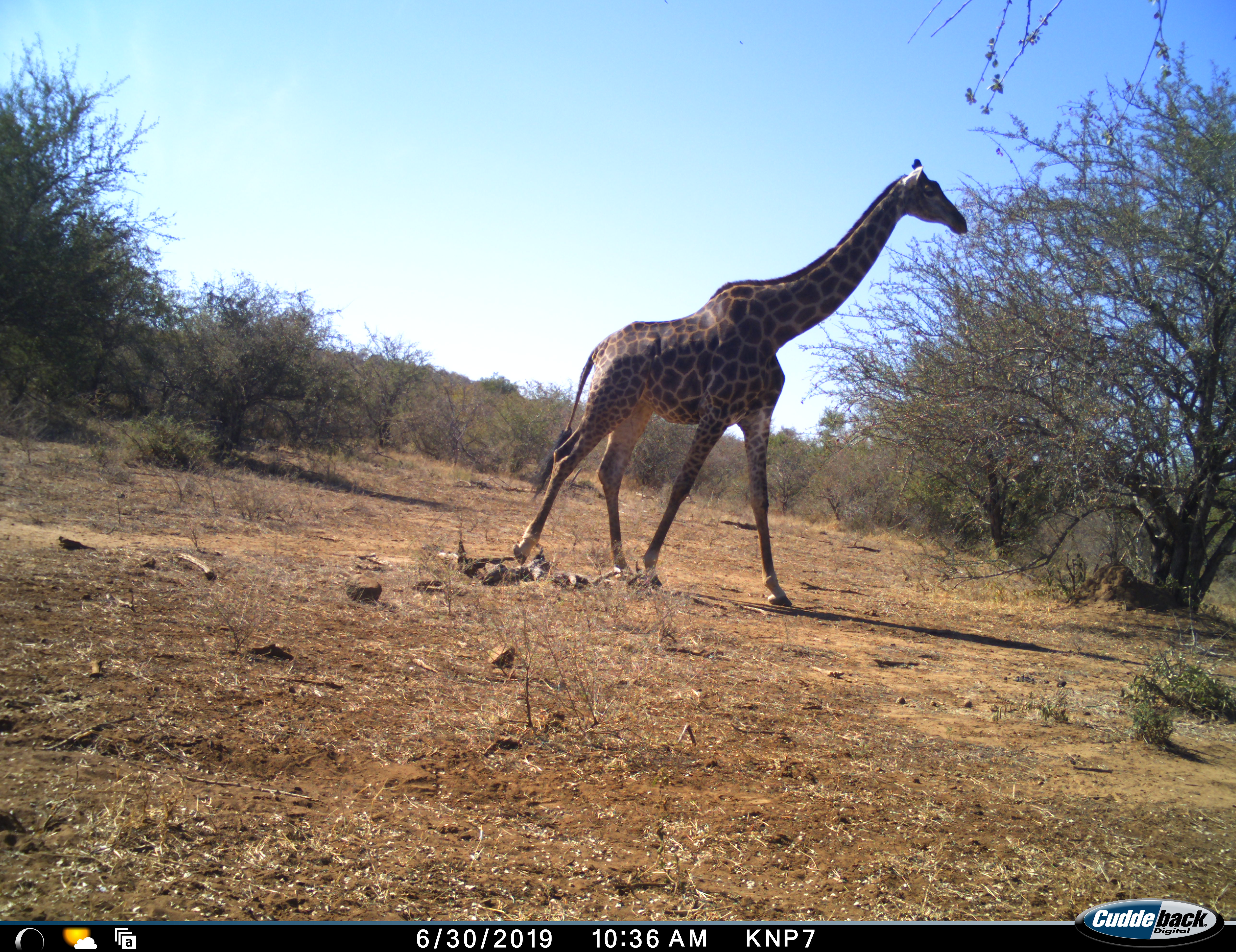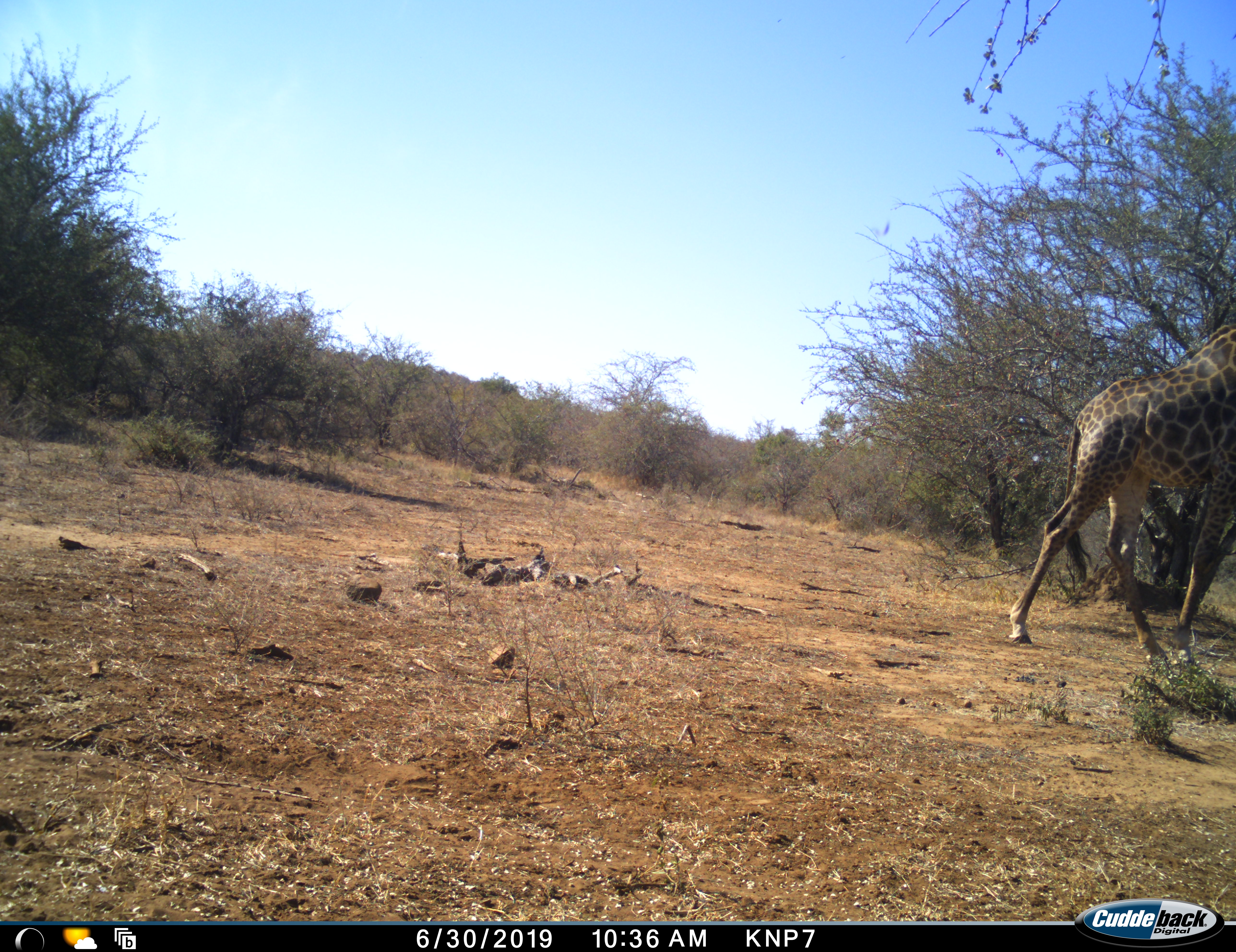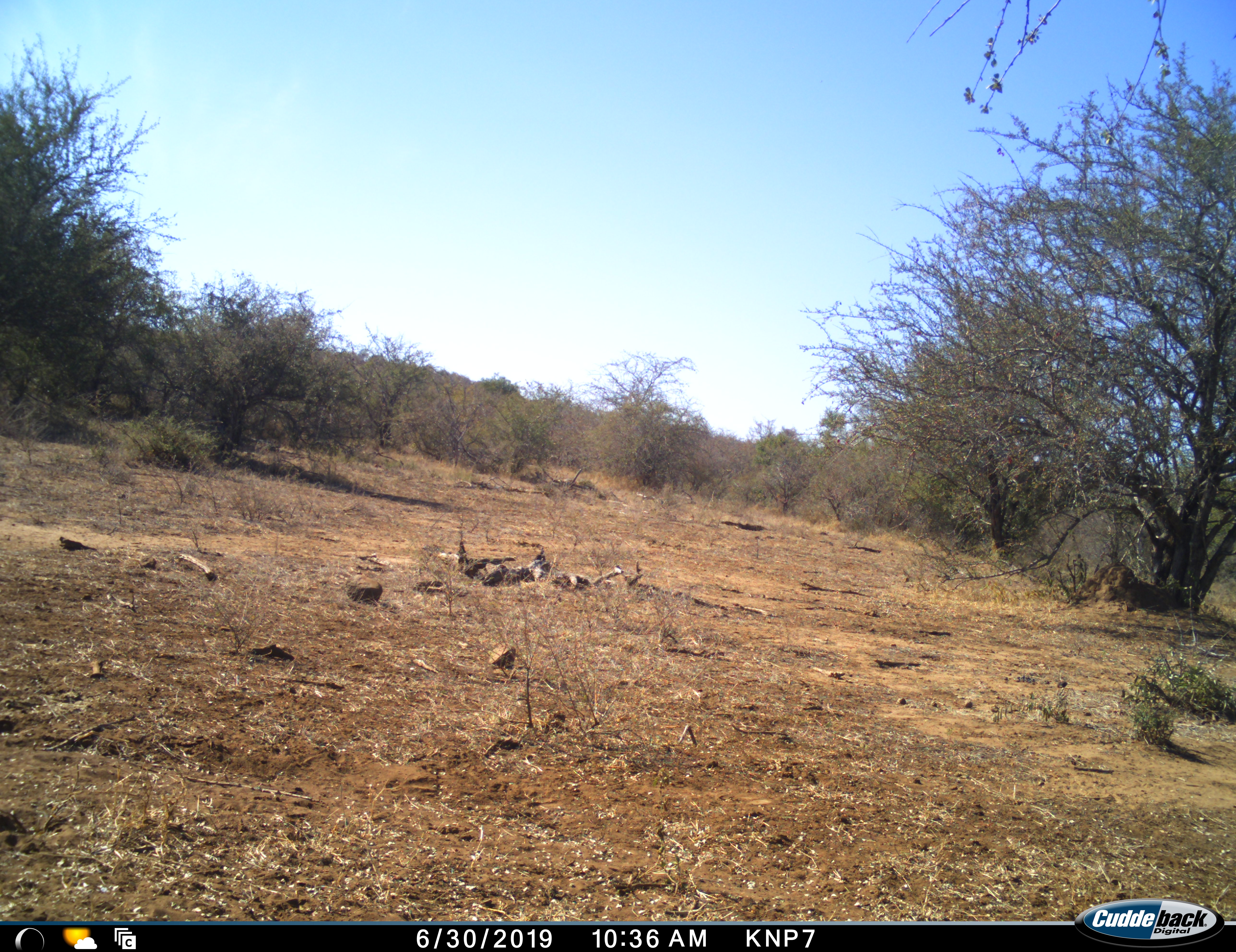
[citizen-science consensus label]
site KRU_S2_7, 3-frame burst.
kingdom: Animalia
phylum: Chordata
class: Mammalia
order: Artiodactyla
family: Giraffidae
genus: Giraffa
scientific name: Giraffa camelopardalis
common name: giraffe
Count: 1.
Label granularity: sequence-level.